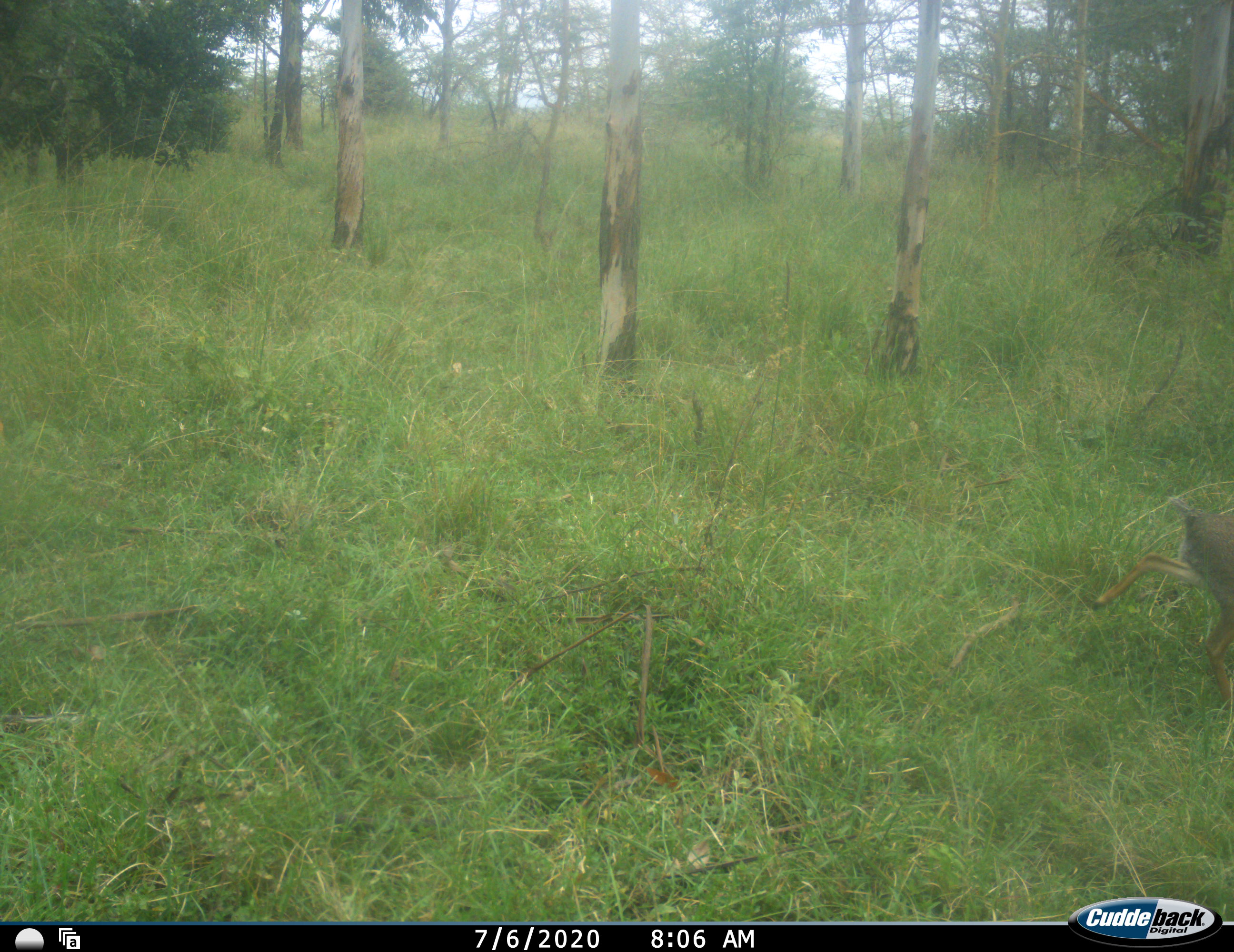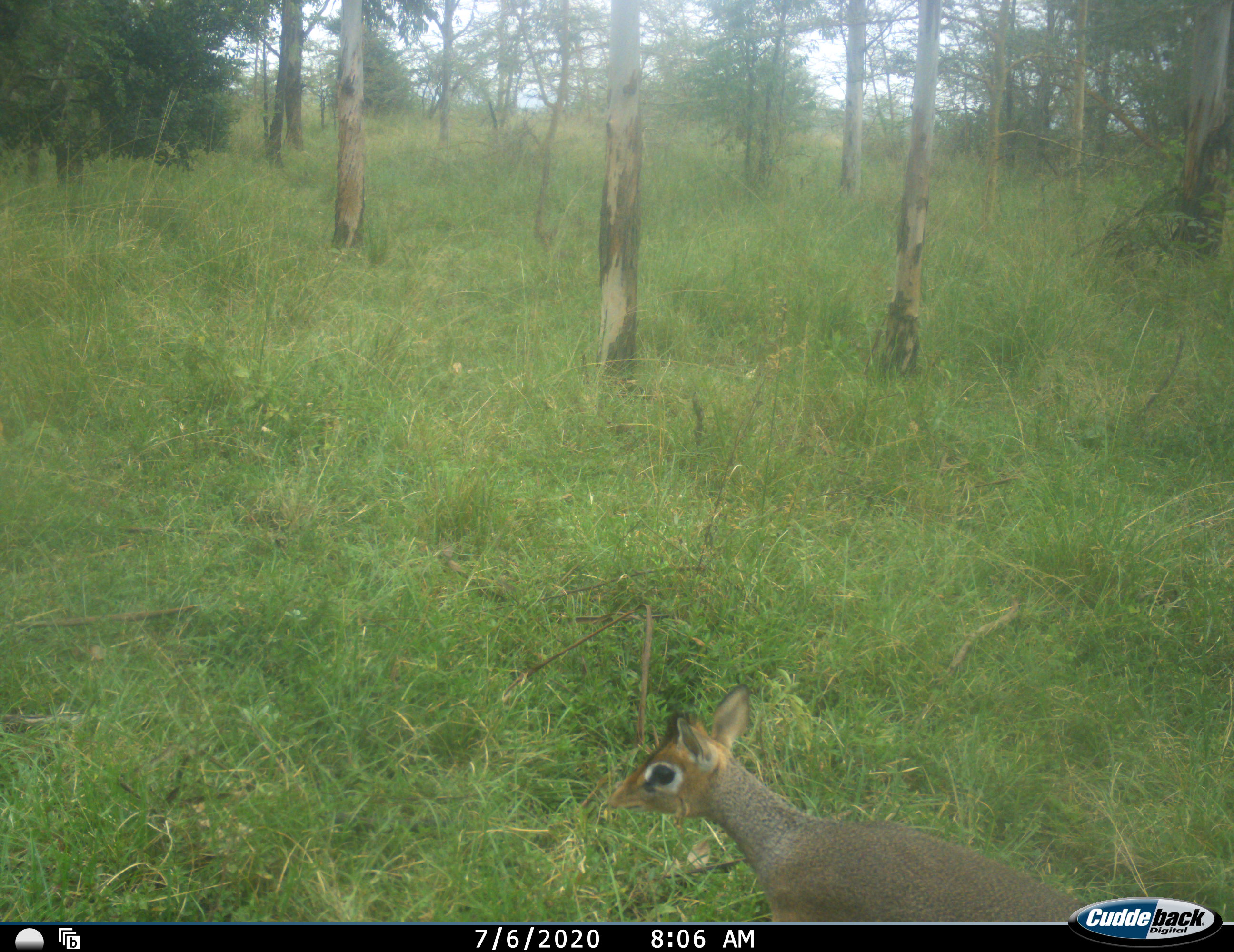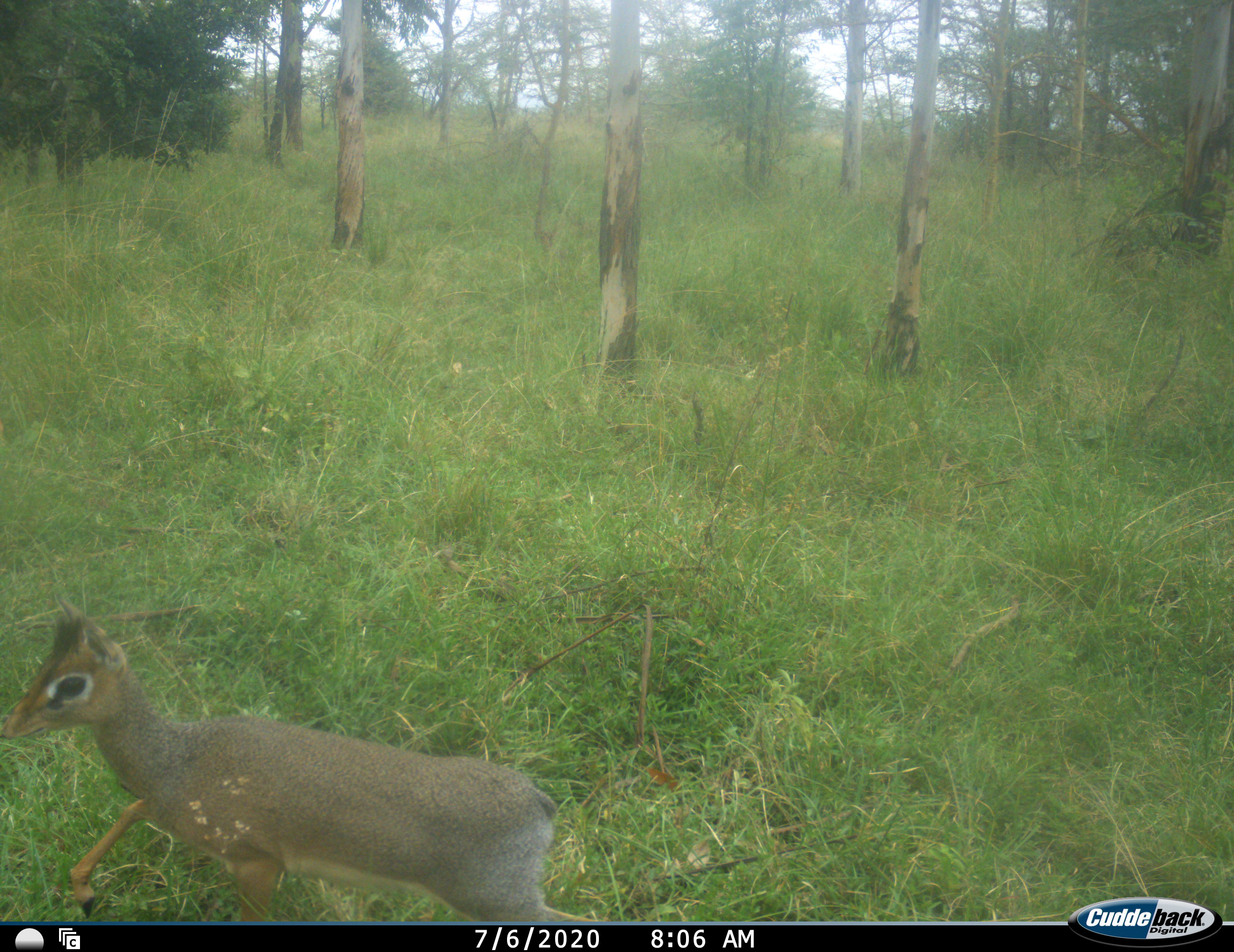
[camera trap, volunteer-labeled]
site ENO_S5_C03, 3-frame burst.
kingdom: Animalia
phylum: Chordata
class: Mammalia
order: Artiodactyla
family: Bovidae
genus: Madoqua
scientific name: Madoqua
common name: dik-dik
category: dikdik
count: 1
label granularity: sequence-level